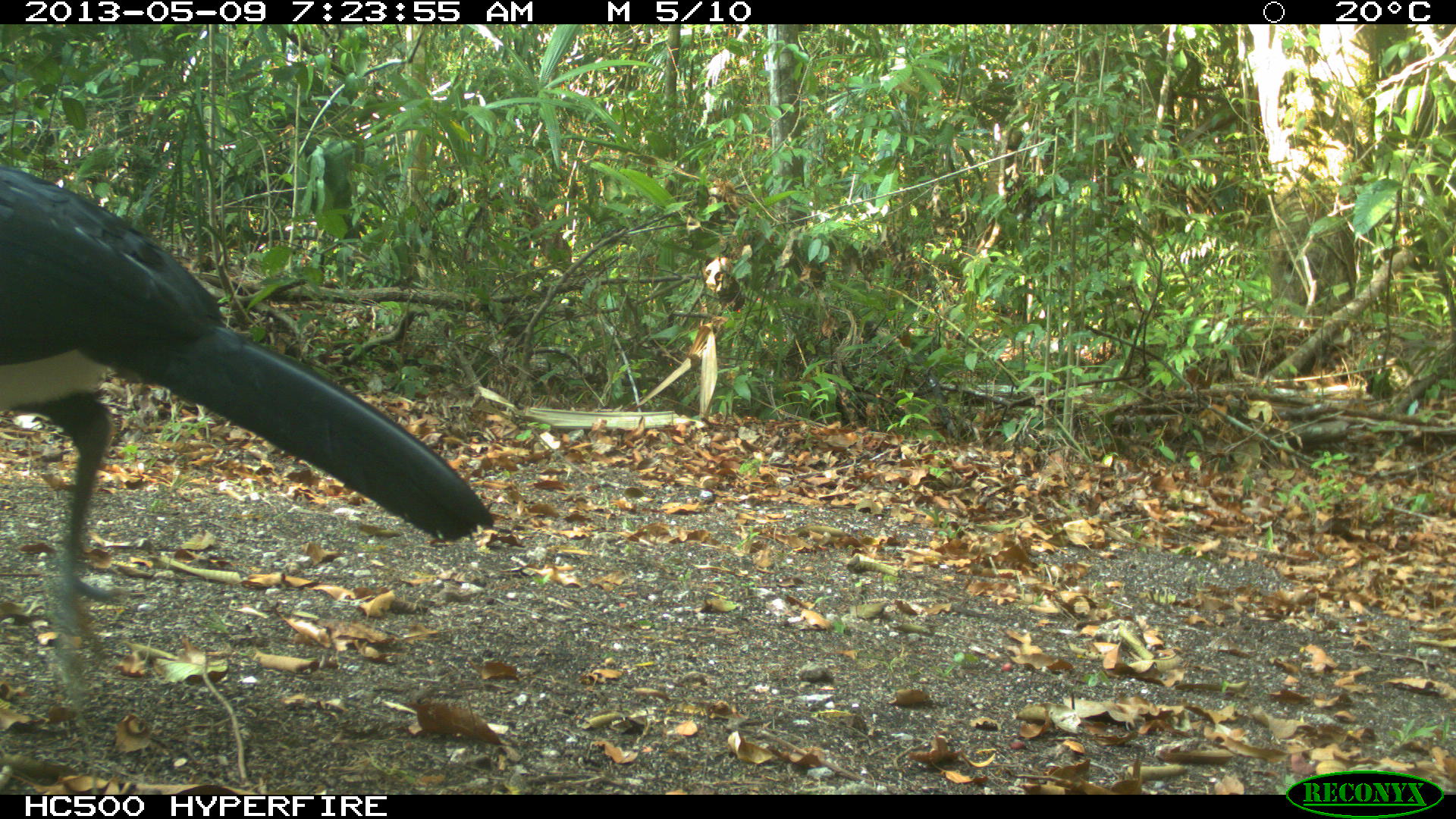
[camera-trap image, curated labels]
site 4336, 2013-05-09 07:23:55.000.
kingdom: Animalia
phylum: Chordata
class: Aves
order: Galliformes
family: Cracidae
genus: Crax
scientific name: Crax rubra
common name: great curassow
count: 1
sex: male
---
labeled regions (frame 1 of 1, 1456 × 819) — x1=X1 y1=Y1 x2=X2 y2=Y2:
crax rubra: x1=0 y1=160 x2=496 y2=624